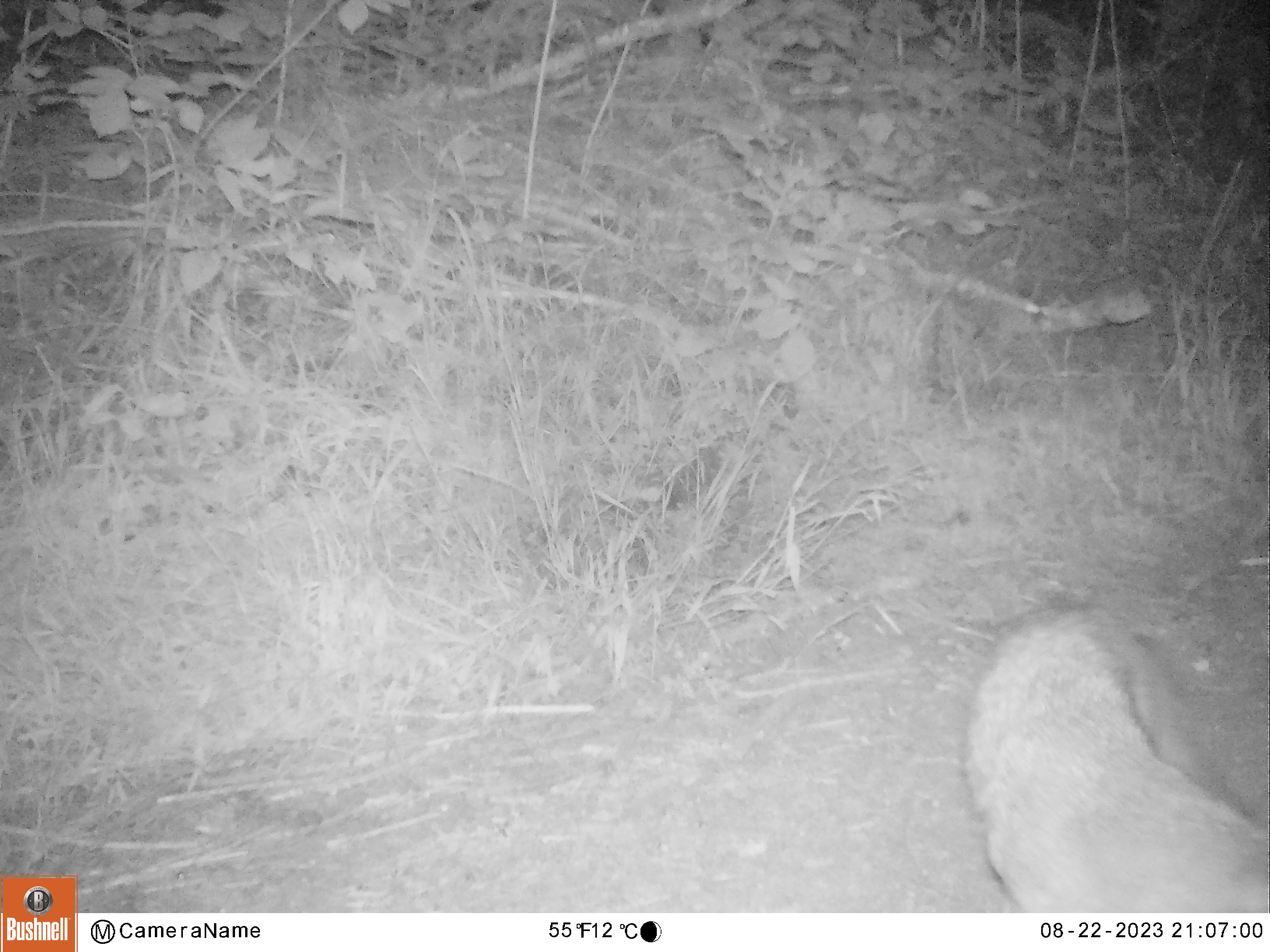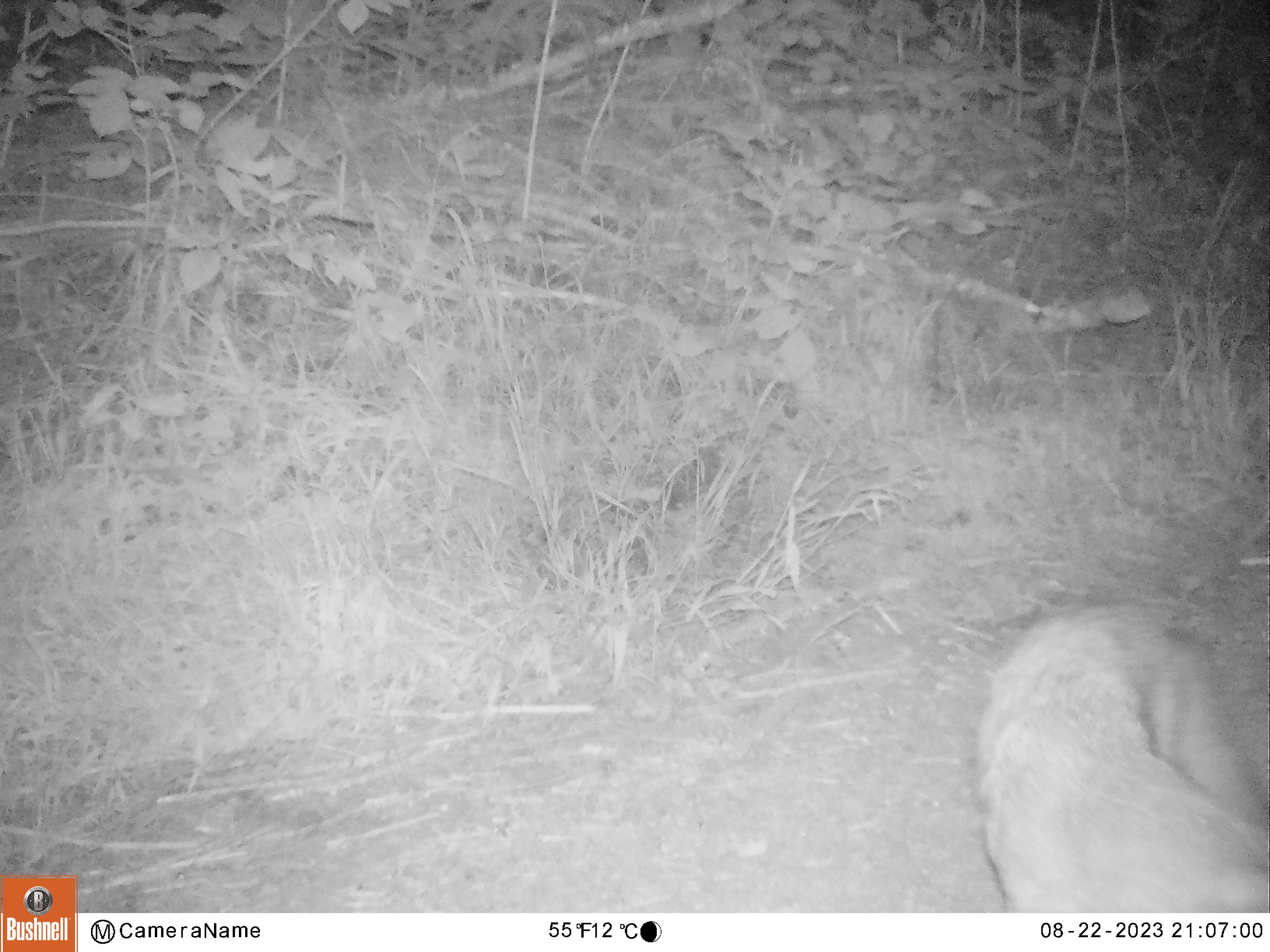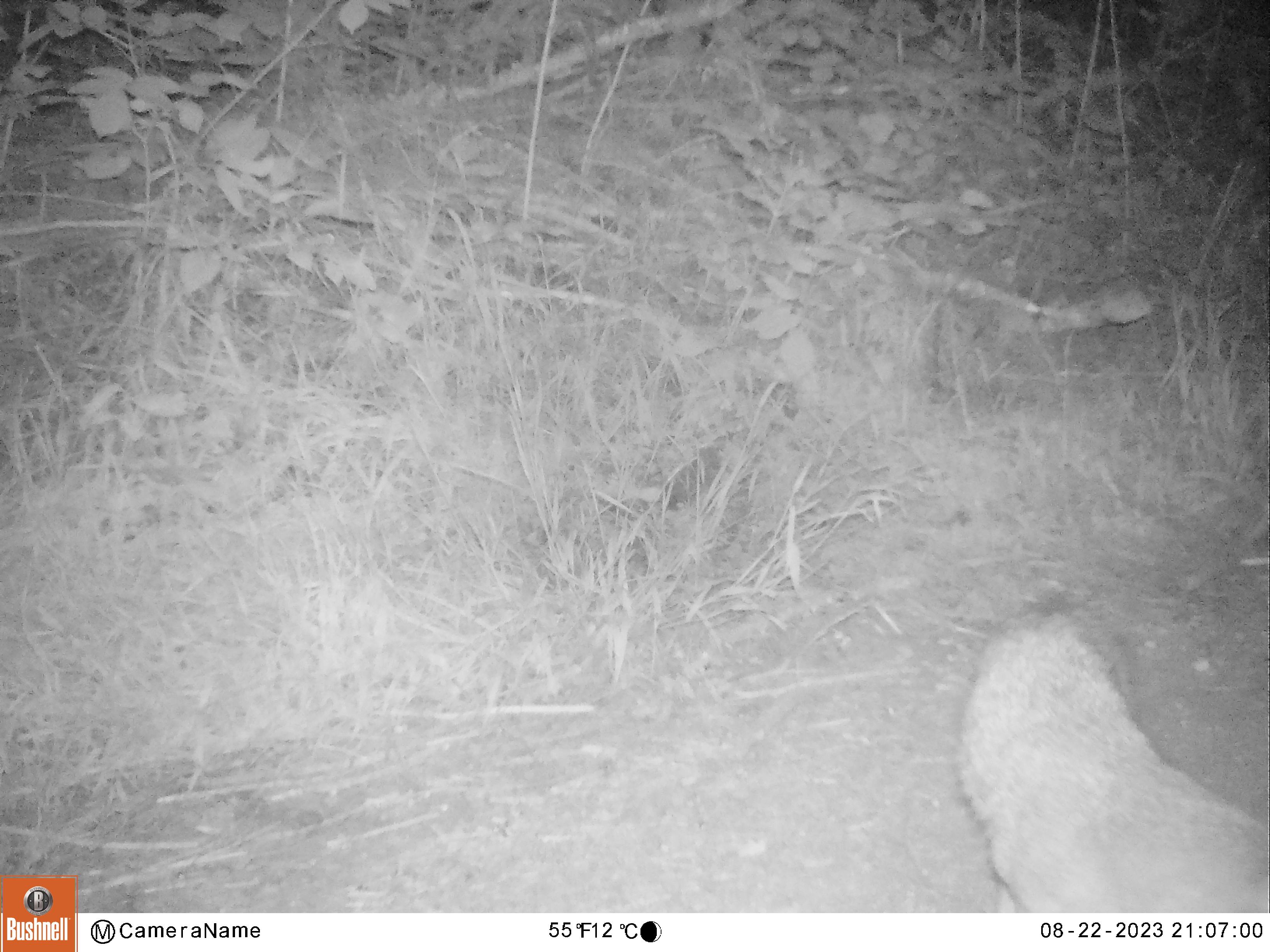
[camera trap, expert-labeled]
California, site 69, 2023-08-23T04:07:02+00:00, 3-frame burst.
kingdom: Animalia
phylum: Chordata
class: Mammalia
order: Carnivora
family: Canidae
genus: Urocyon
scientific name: Urocyon cinereoargenteus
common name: gray fox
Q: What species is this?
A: Gray fox (Urocyon cinereoargenteus).